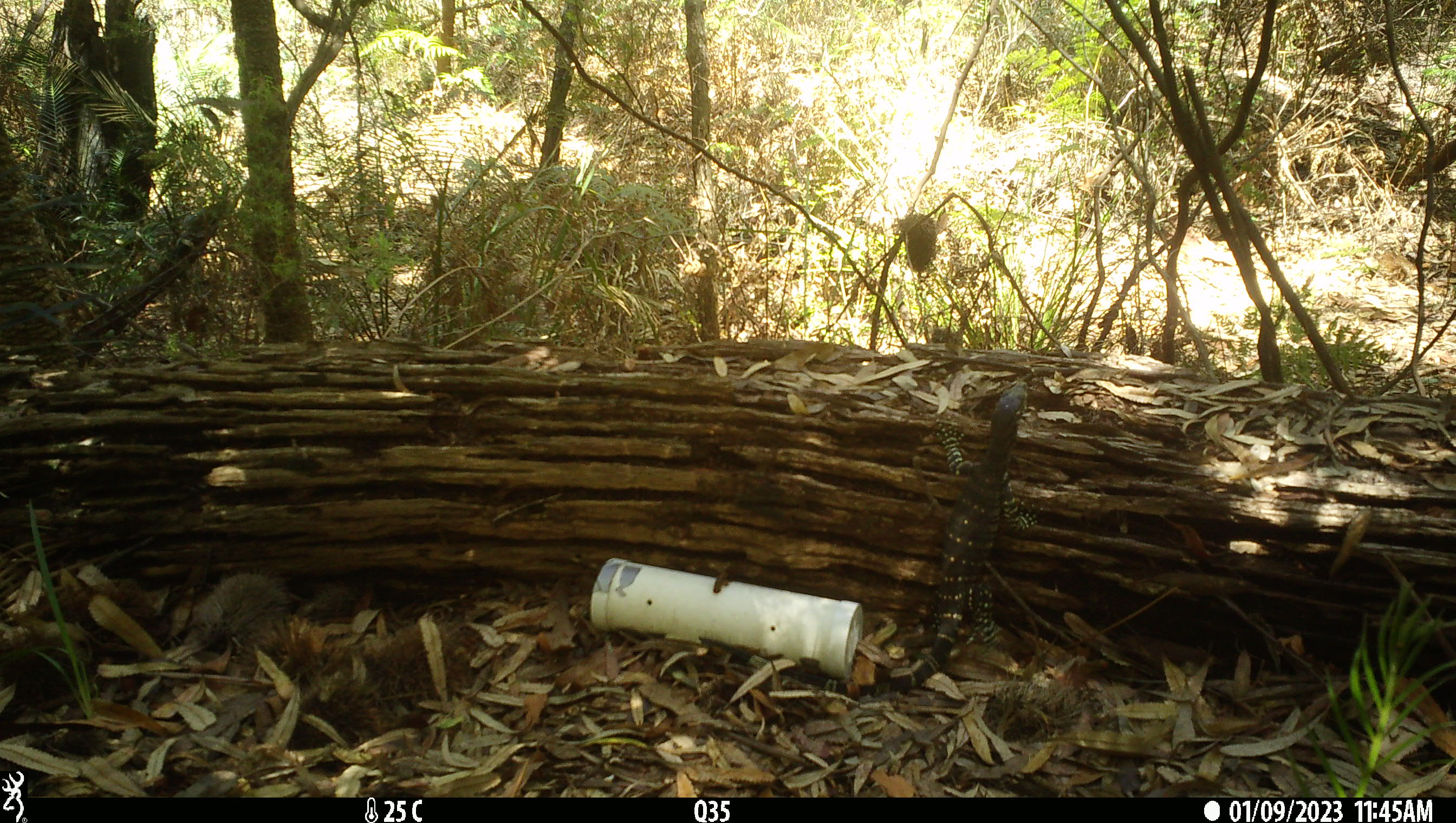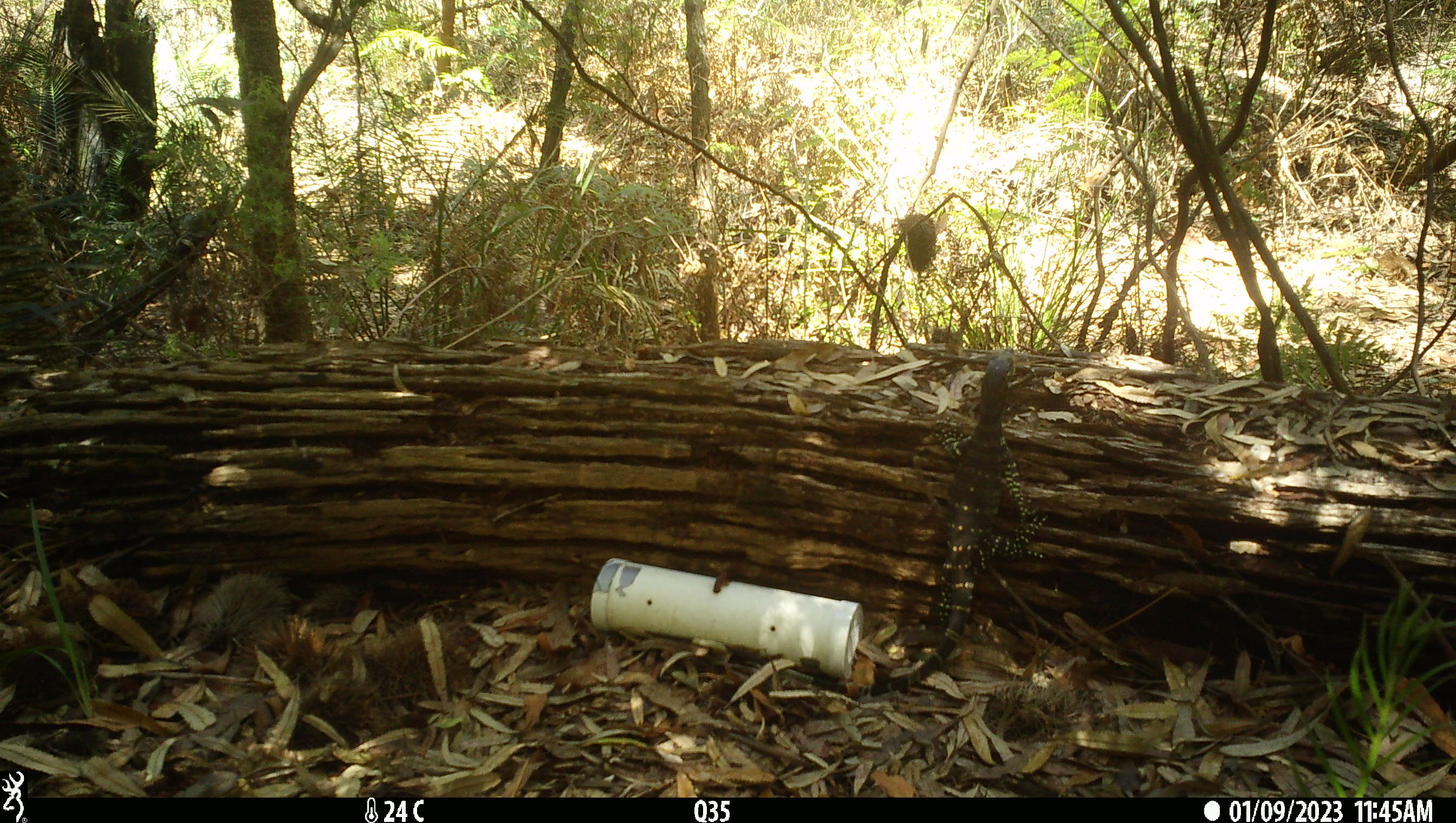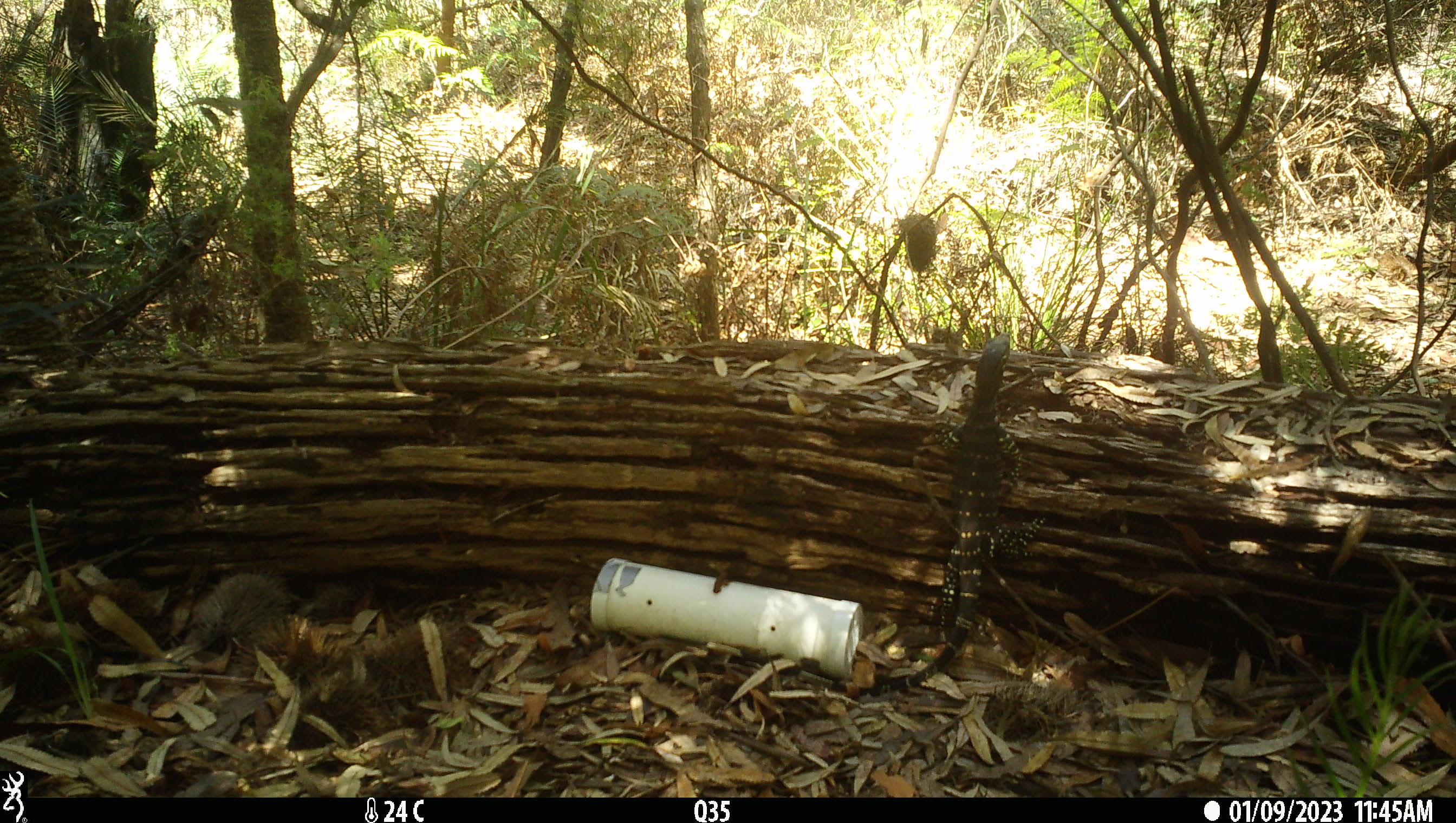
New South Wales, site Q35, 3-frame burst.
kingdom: Animalia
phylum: Chordata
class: Reptilia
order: Squamata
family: Varanidae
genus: Varanus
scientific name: Varanus varius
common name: lace monitor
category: goanna